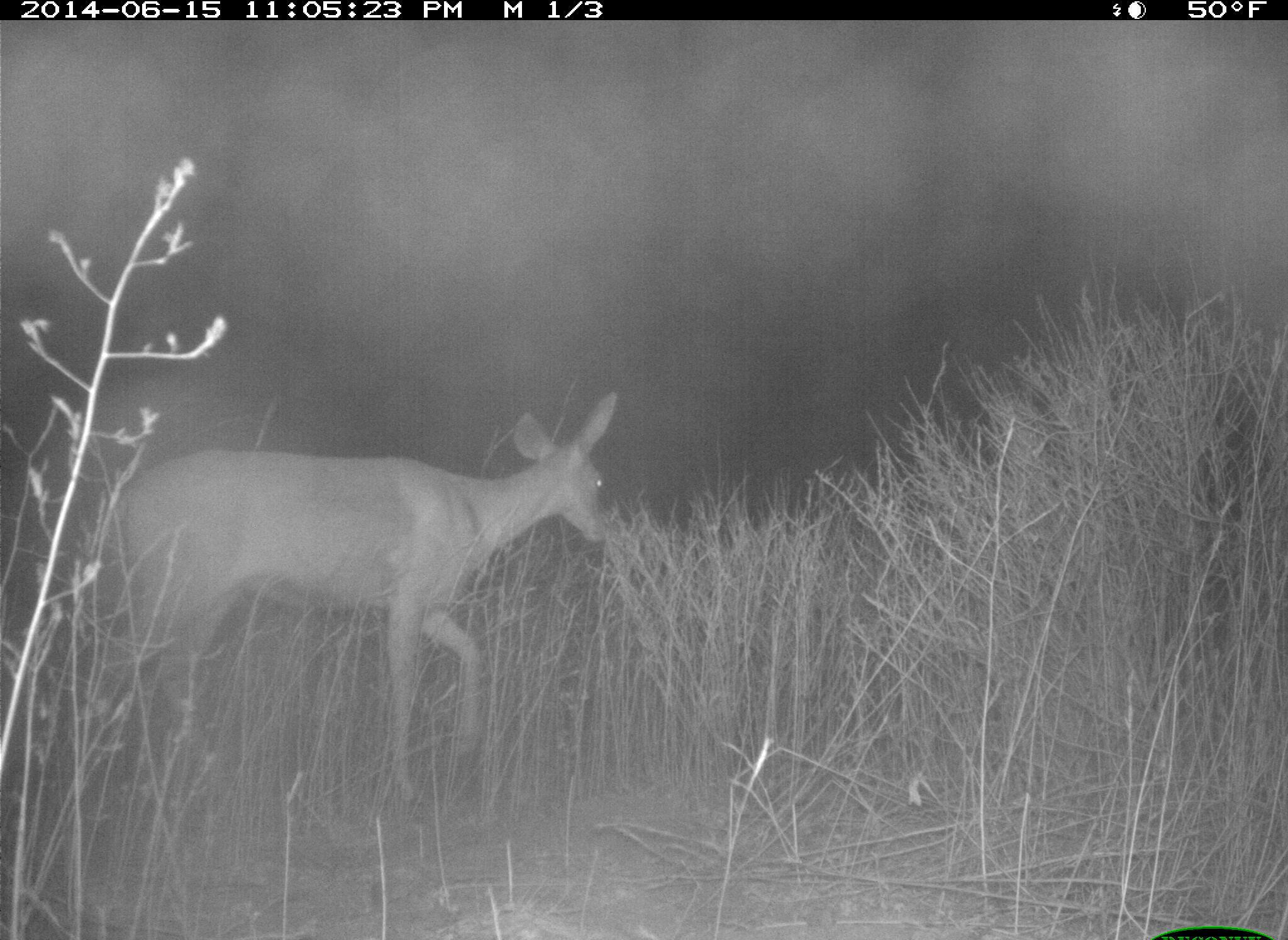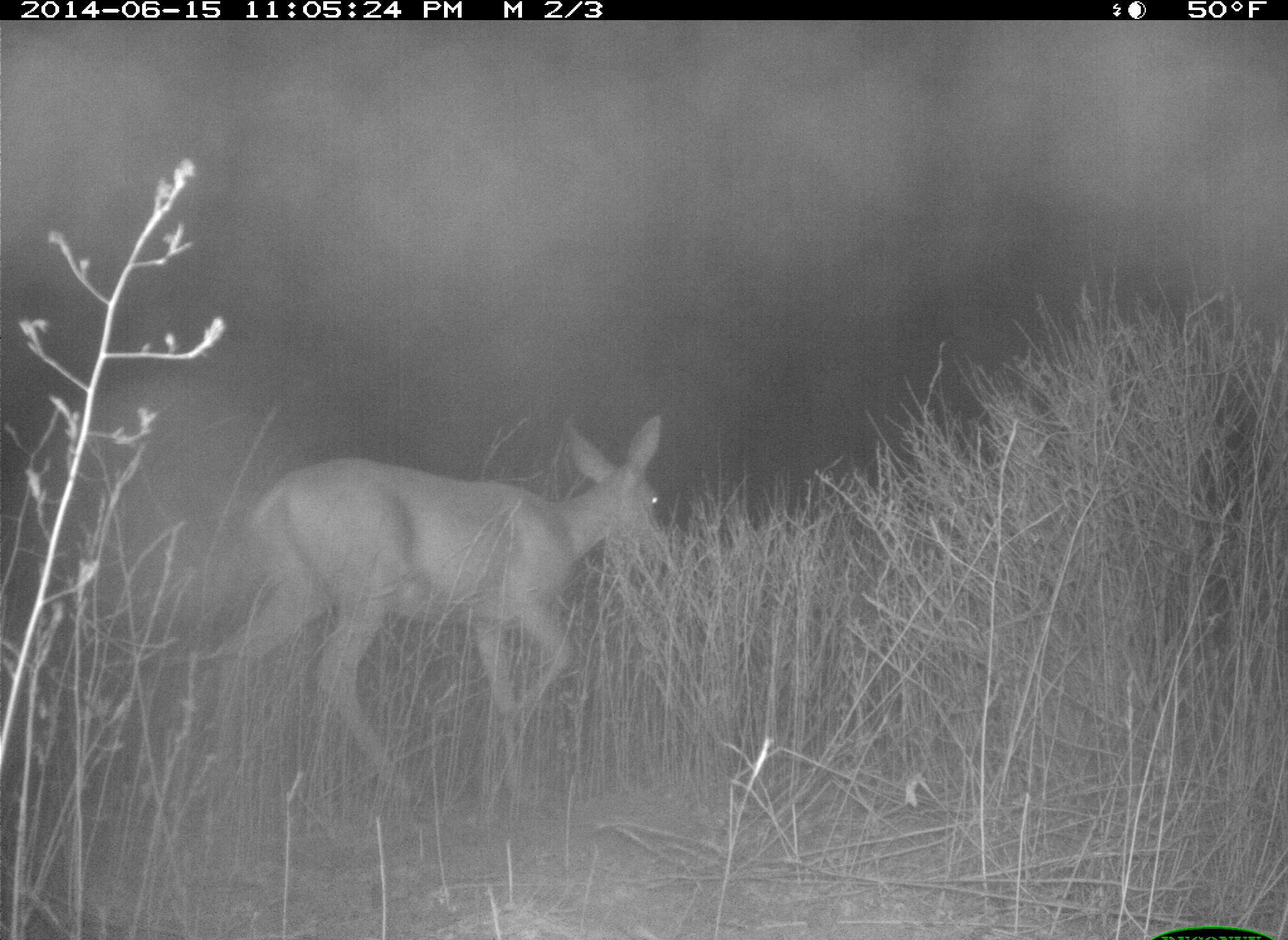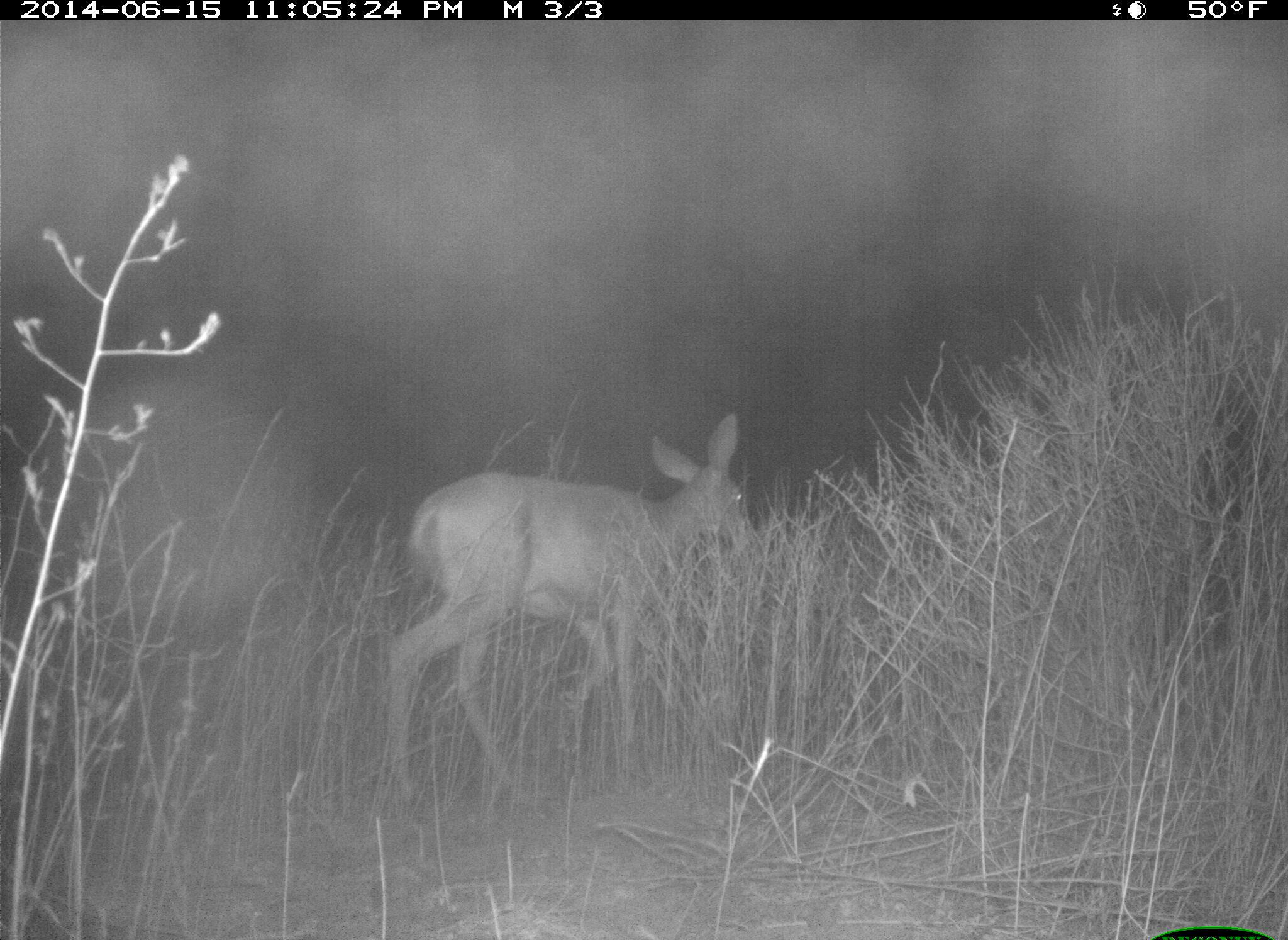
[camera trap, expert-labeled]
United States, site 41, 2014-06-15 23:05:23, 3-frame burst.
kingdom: Animalia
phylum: Chordata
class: Mammalia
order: Artiodactyla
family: Cervidae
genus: Odocoileus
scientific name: Odocoileus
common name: deer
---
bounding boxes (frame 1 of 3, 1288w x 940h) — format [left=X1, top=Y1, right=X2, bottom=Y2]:
deer: [left=111, top=387, right=618, bottom=808]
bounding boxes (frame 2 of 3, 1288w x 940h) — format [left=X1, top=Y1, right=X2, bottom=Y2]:
deer: [left=213, top=414, right=668, bottom=828]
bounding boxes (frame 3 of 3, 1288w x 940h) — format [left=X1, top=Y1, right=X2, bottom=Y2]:
deer: [left=381, top=411, right=760, bottom=810]